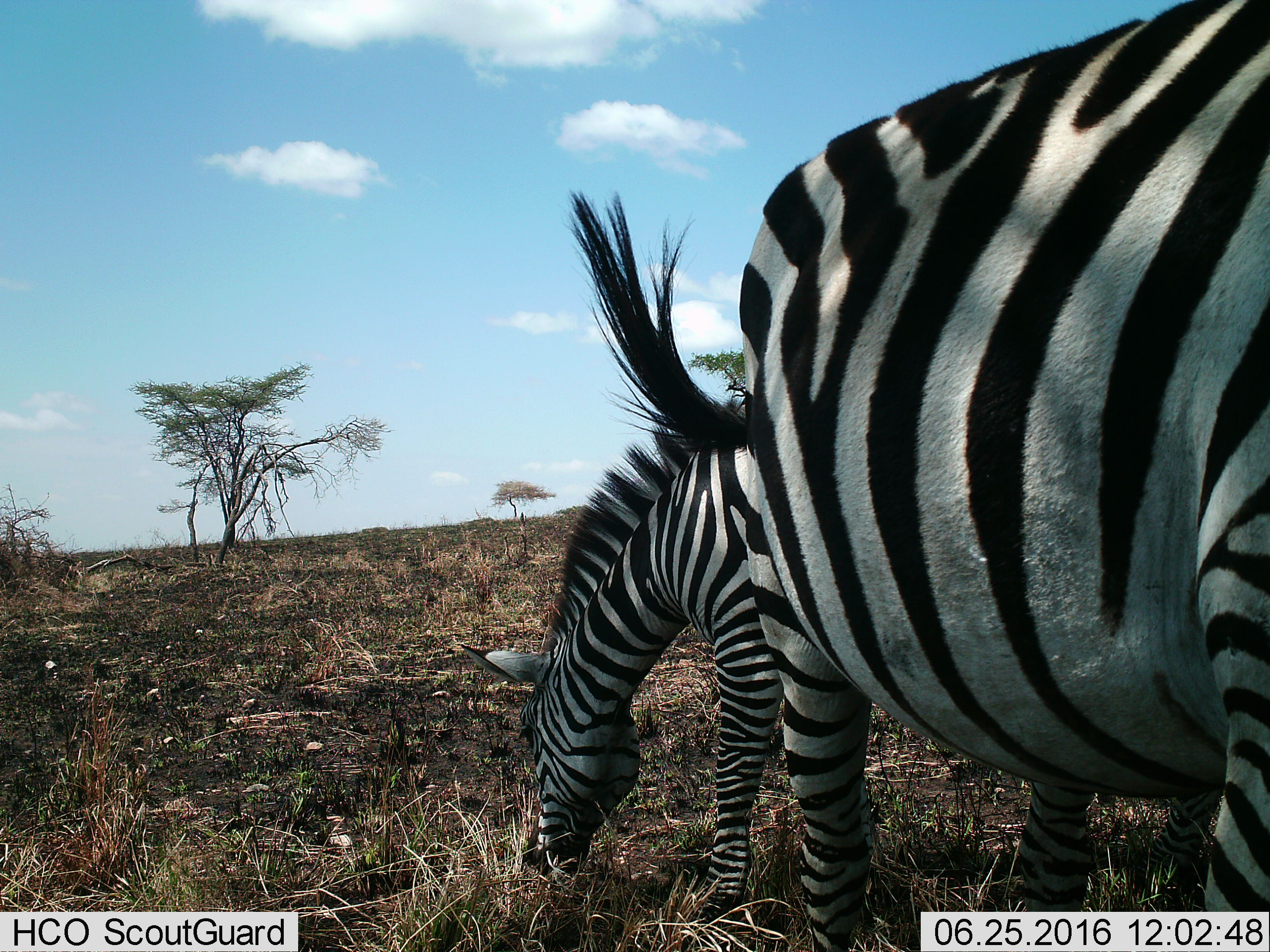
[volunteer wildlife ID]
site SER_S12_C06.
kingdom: Animalia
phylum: Chordata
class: Mammalia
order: Perissodactyla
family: Equidae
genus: Equus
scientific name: Equus quagga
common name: plains zebra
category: zebraplains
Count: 2.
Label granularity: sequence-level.